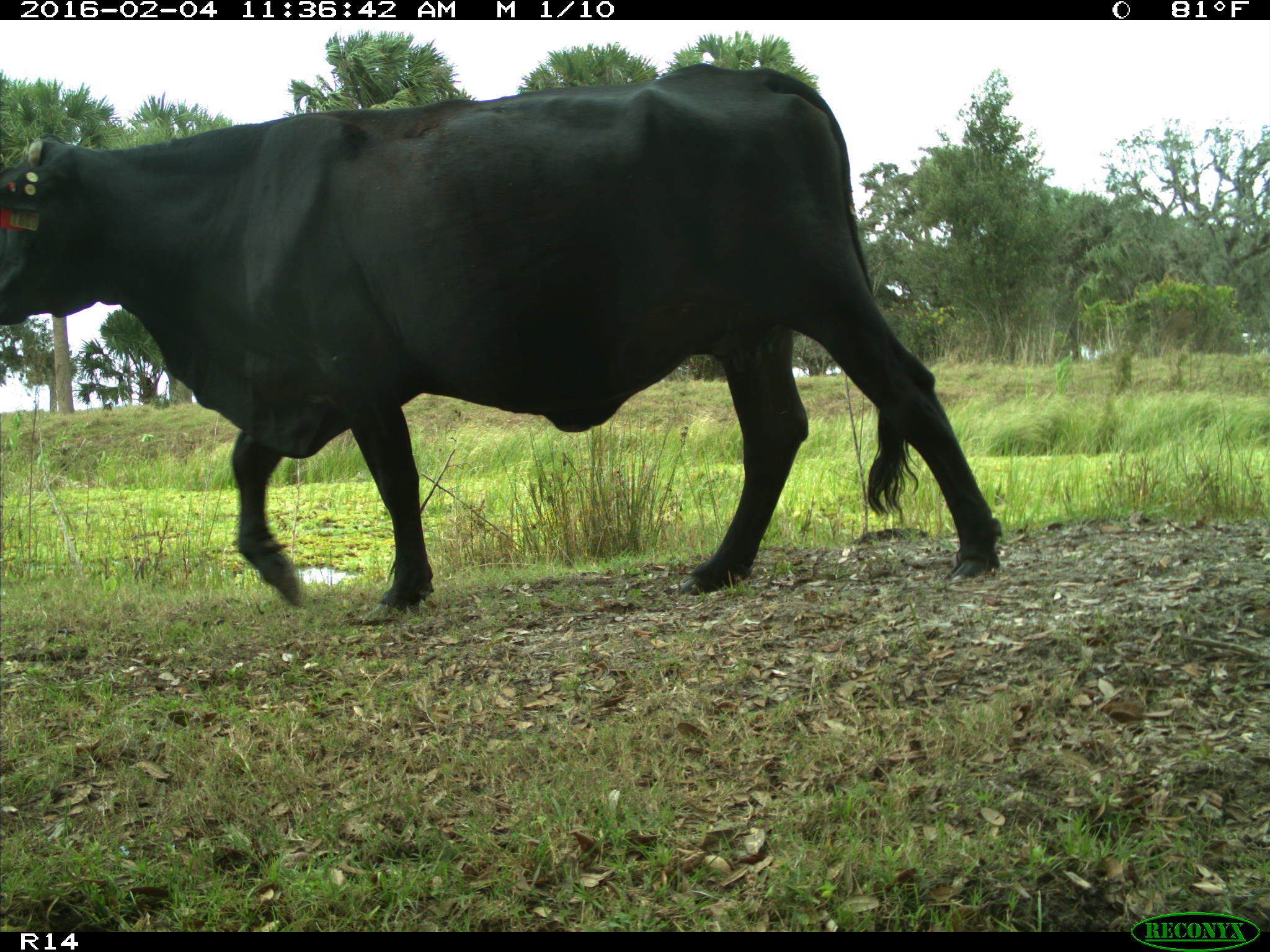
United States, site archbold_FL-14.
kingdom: Animalia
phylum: Chordata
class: Mammalia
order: Artiodactyla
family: Bovidae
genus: Bos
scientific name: Bos taurus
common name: domestic cow